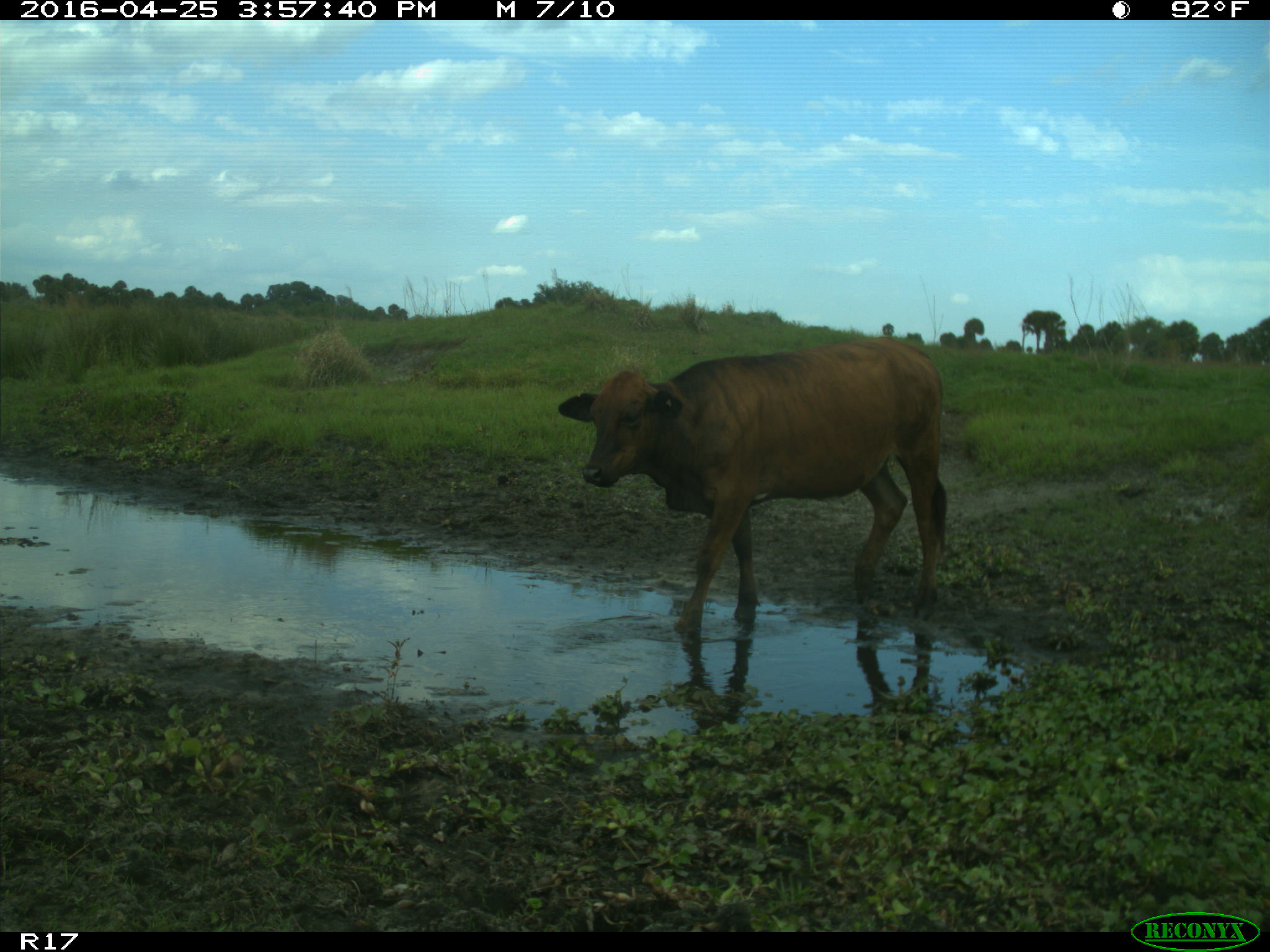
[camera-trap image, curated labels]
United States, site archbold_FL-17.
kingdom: Animalia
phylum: Chordata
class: Mammalia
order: Artiodactyla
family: Bovidae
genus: Bos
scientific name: Bos taurus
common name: domestic cow